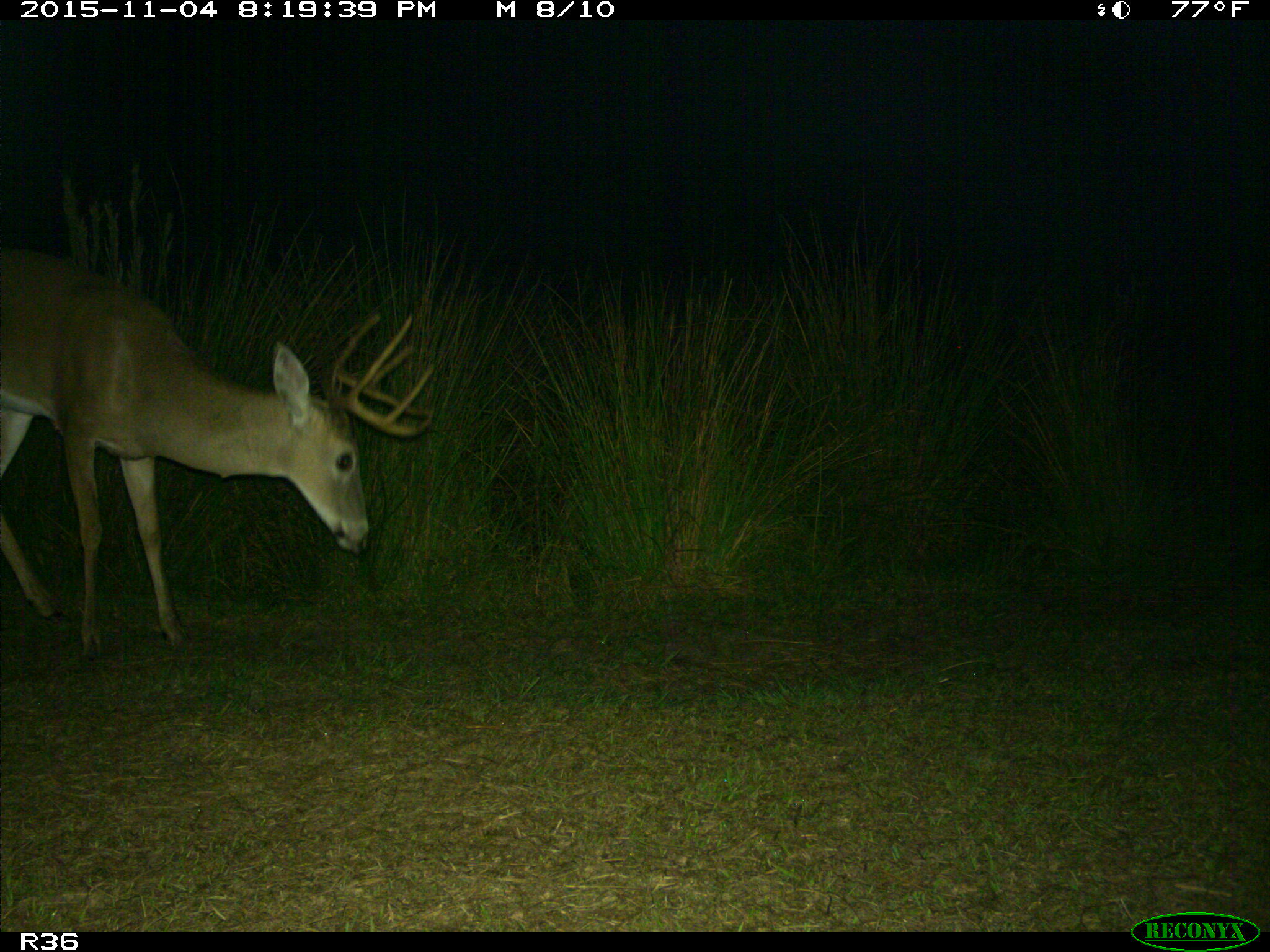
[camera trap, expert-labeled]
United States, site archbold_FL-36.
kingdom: Animalia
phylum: Chordata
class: Mammalia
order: Artiodactyla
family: Cervidae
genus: Odocoileus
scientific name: Odocoileus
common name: deer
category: unidentified deer